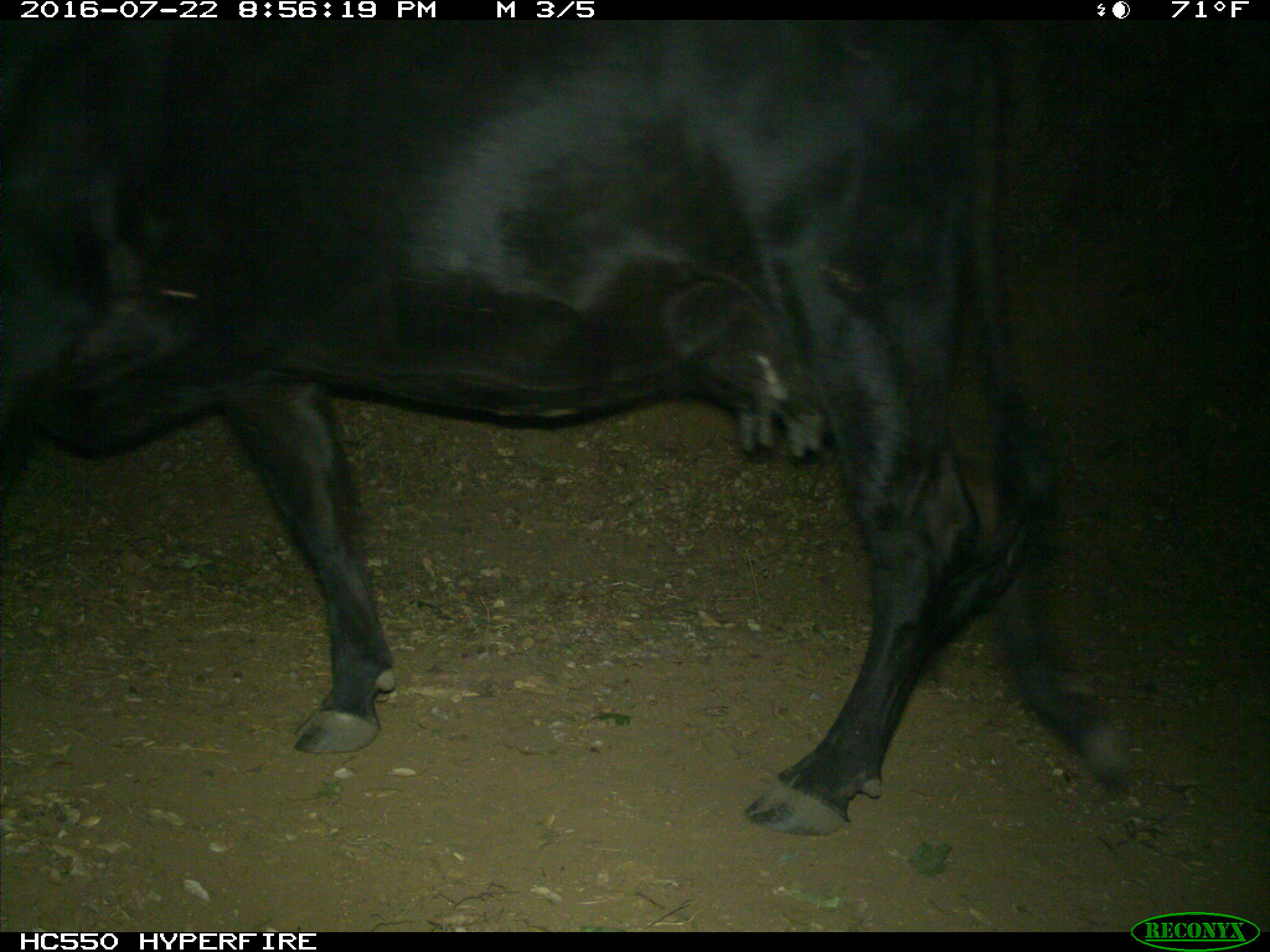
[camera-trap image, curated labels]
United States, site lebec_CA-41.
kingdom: Animalia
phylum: Chordata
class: Mammalia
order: Artiodactyla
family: Bovidae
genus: Bos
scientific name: Bos taurus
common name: domestic cow